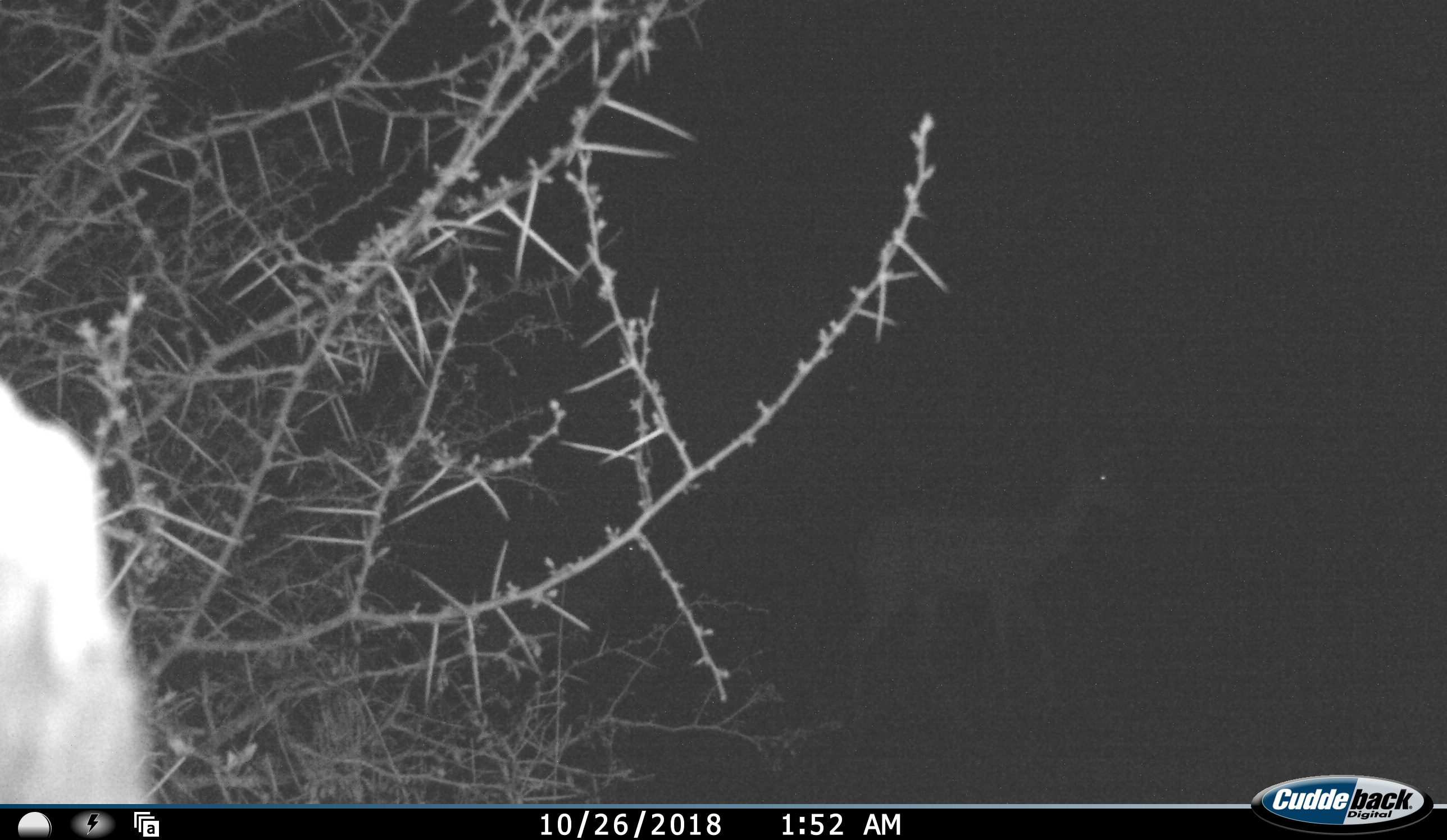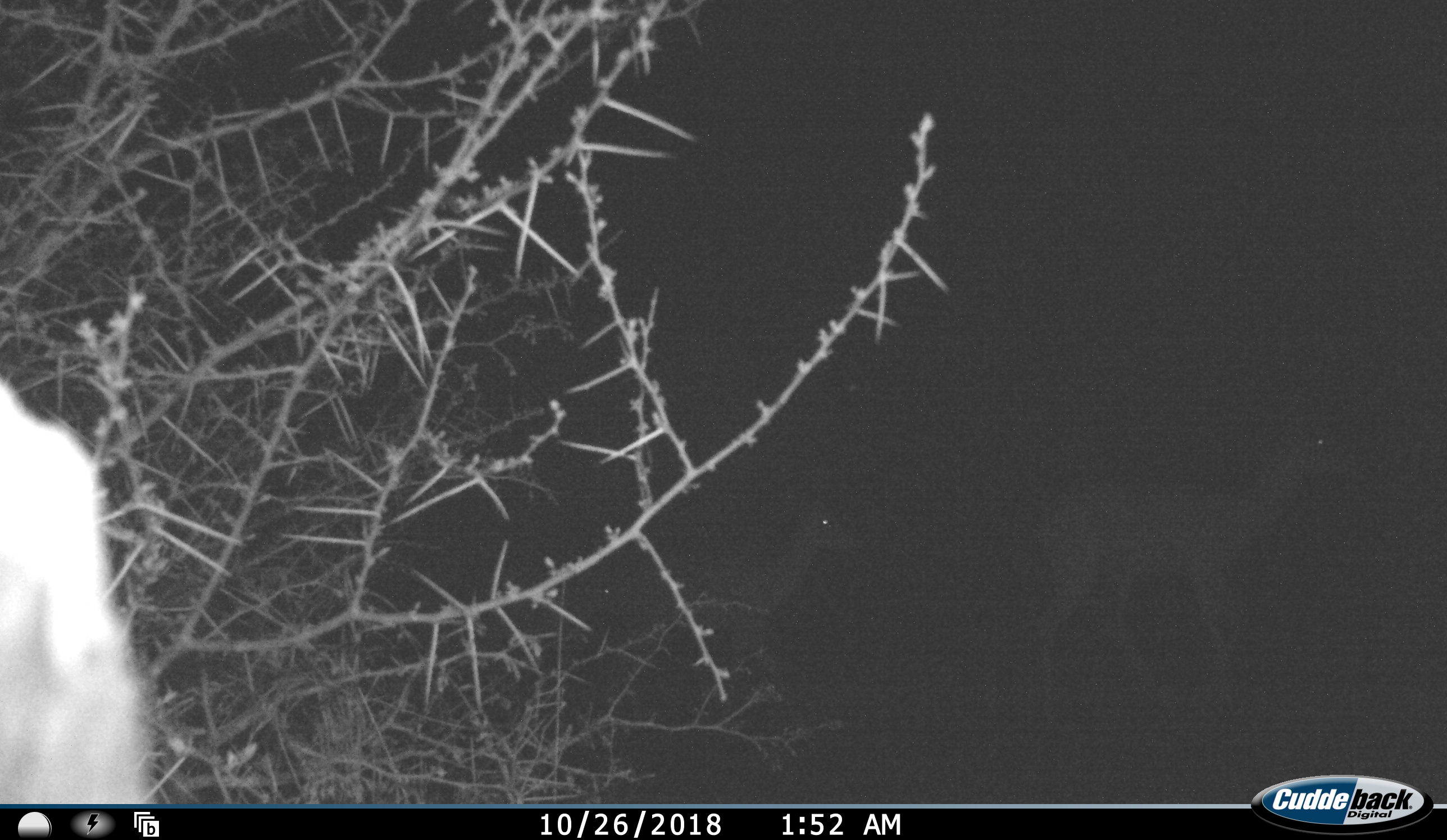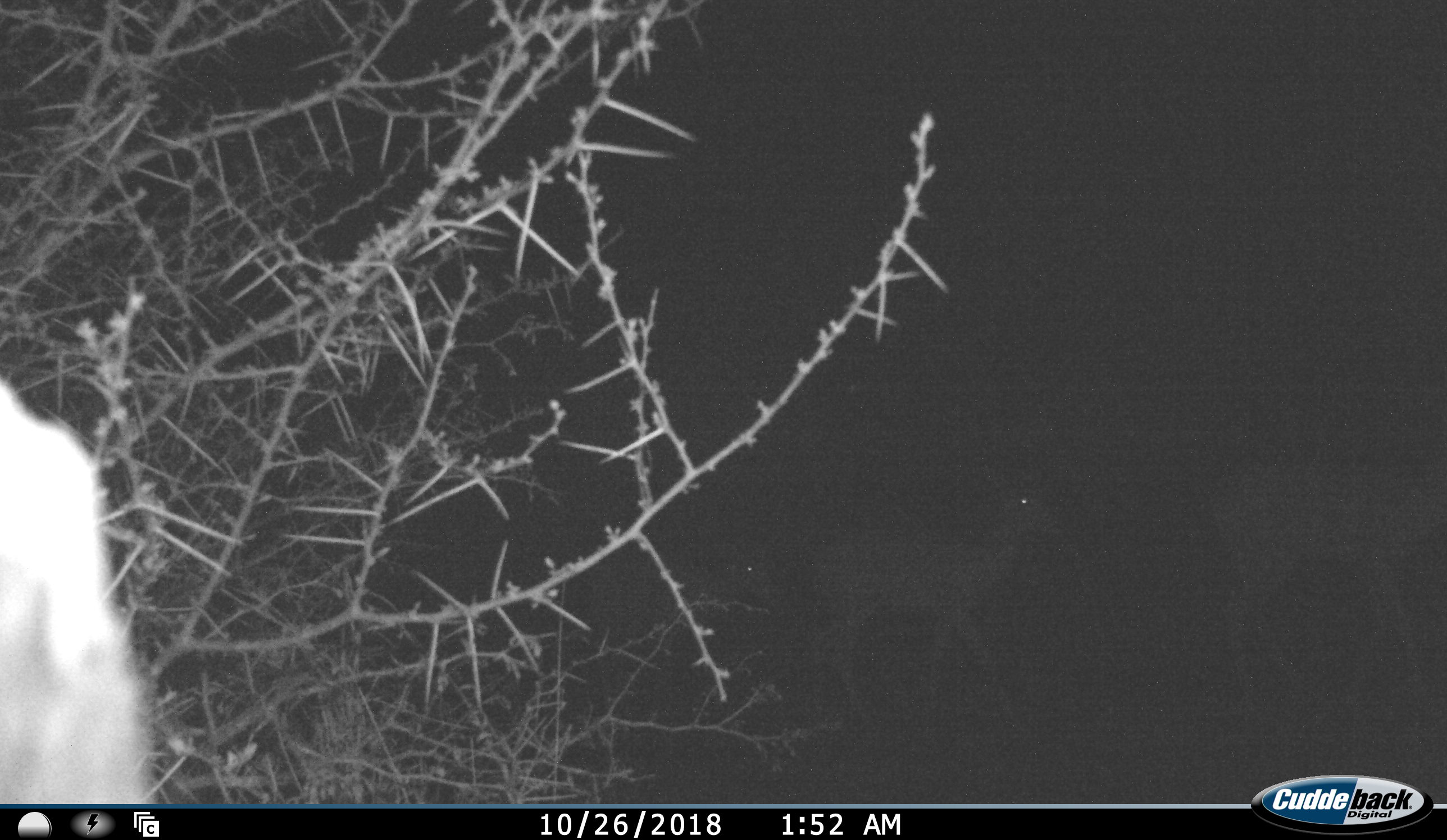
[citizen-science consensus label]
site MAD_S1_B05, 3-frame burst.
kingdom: Animalia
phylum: Chordata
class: Mammalia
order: Artiodactyla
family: Bovidae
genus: Aepyceros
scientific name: Aepyceros melampus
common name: impala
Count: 3.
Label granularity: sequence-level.